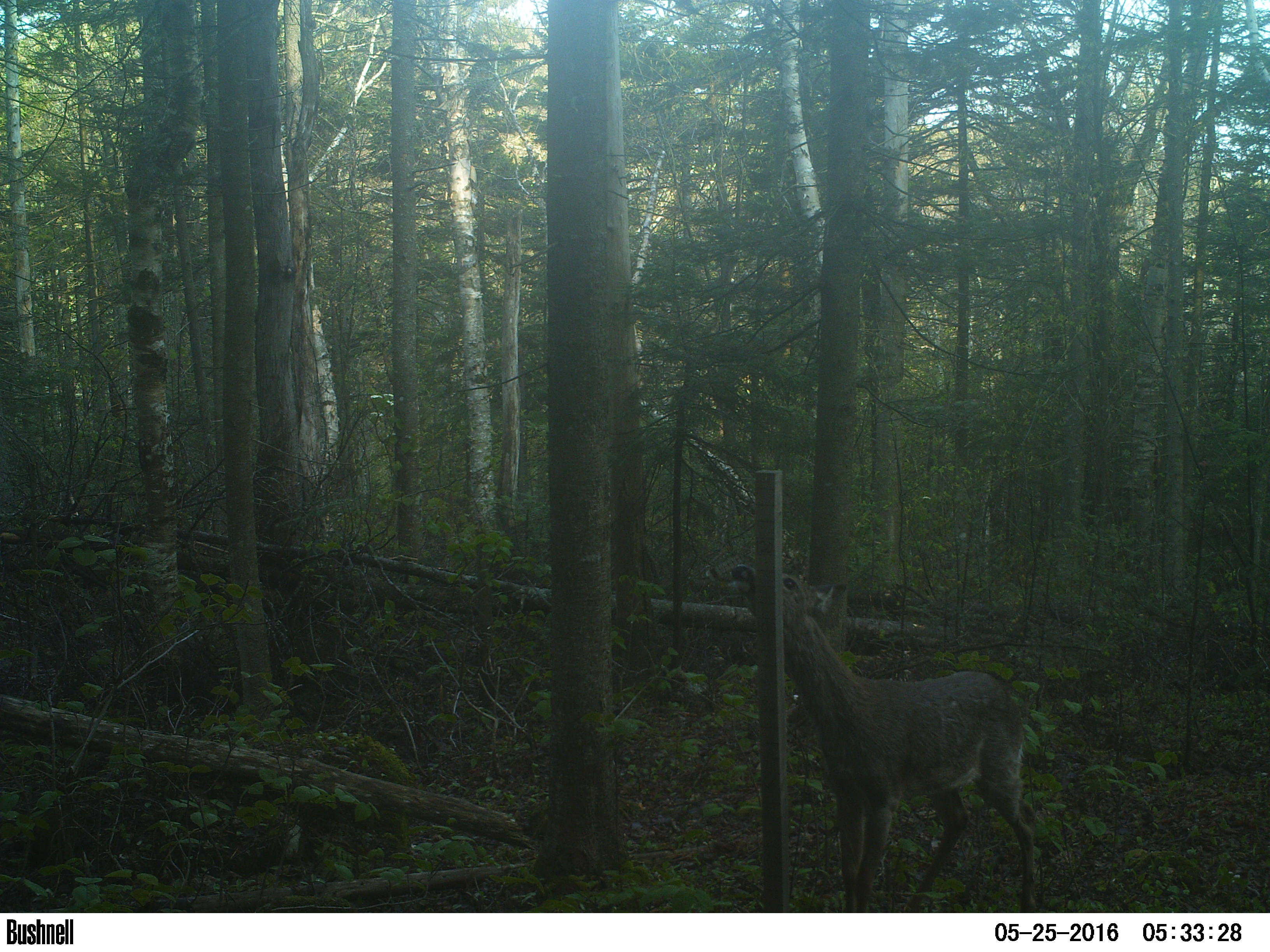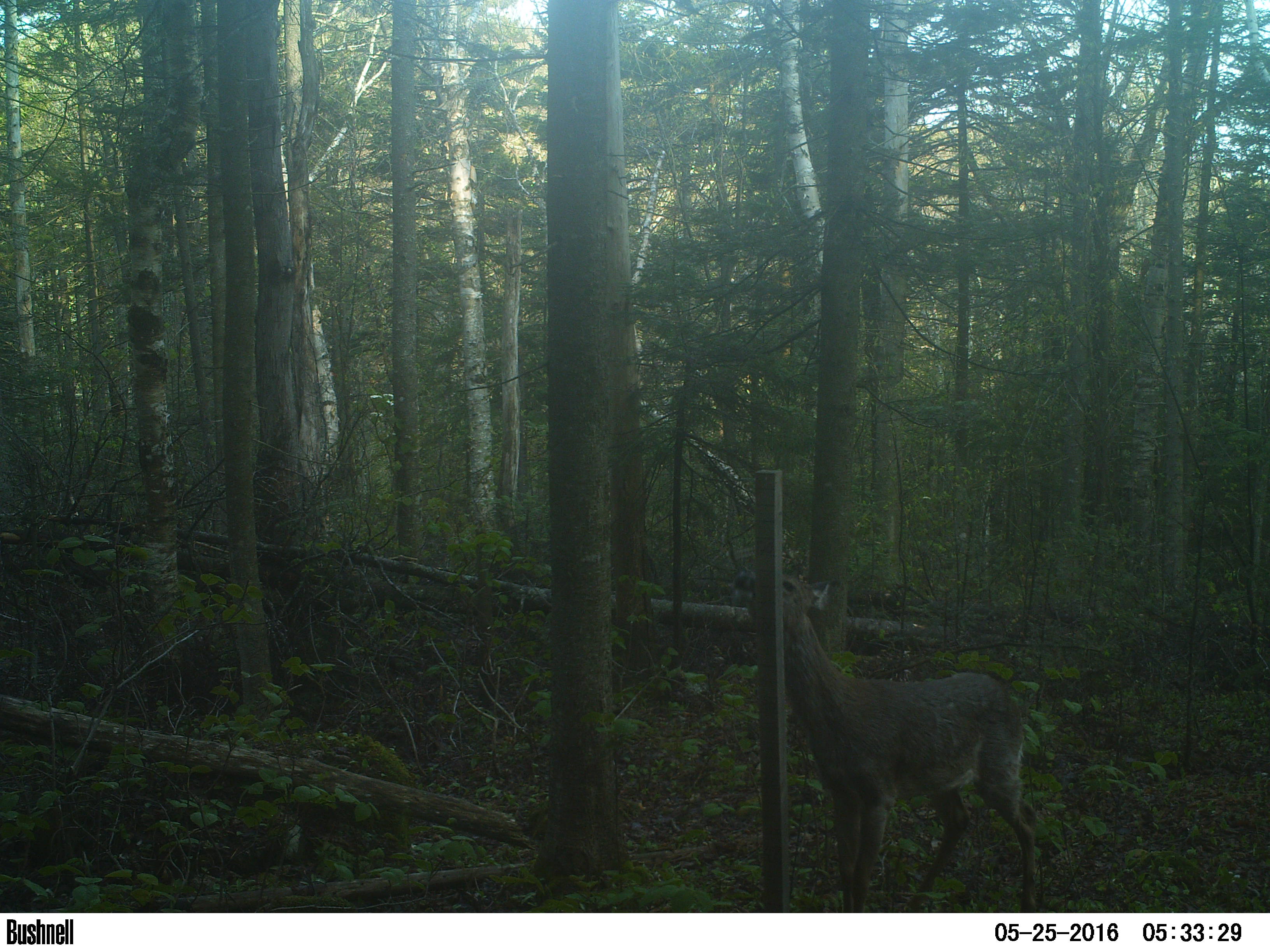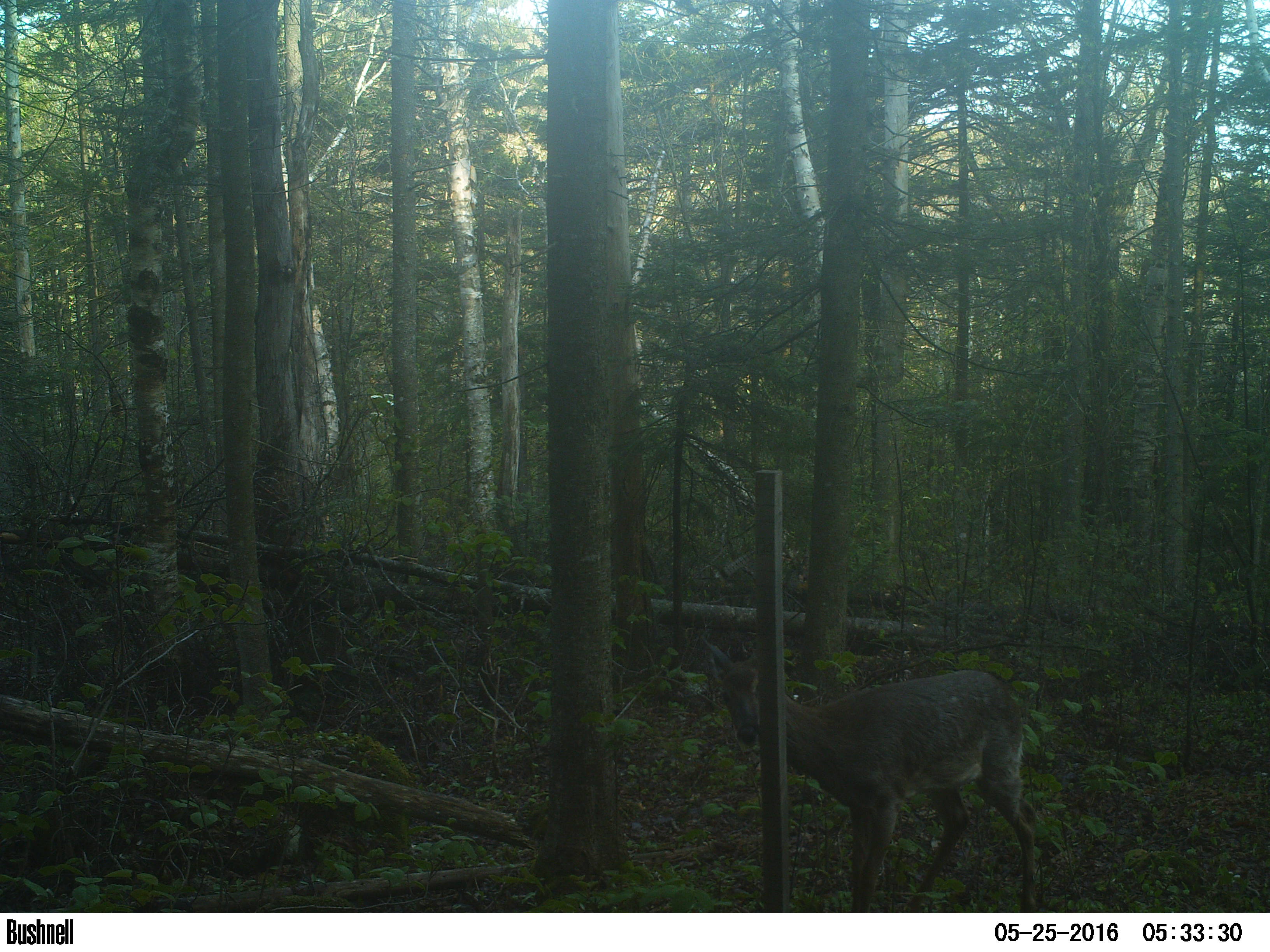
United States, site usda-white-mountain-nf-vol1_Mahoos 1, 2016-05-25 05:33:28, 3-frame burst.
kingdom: Animalia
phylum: Chordata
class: Mammalia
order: Artiodactyla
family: Cervidae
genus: Odocoileus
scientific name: Odocoileus virginianus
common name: white-tailed deer